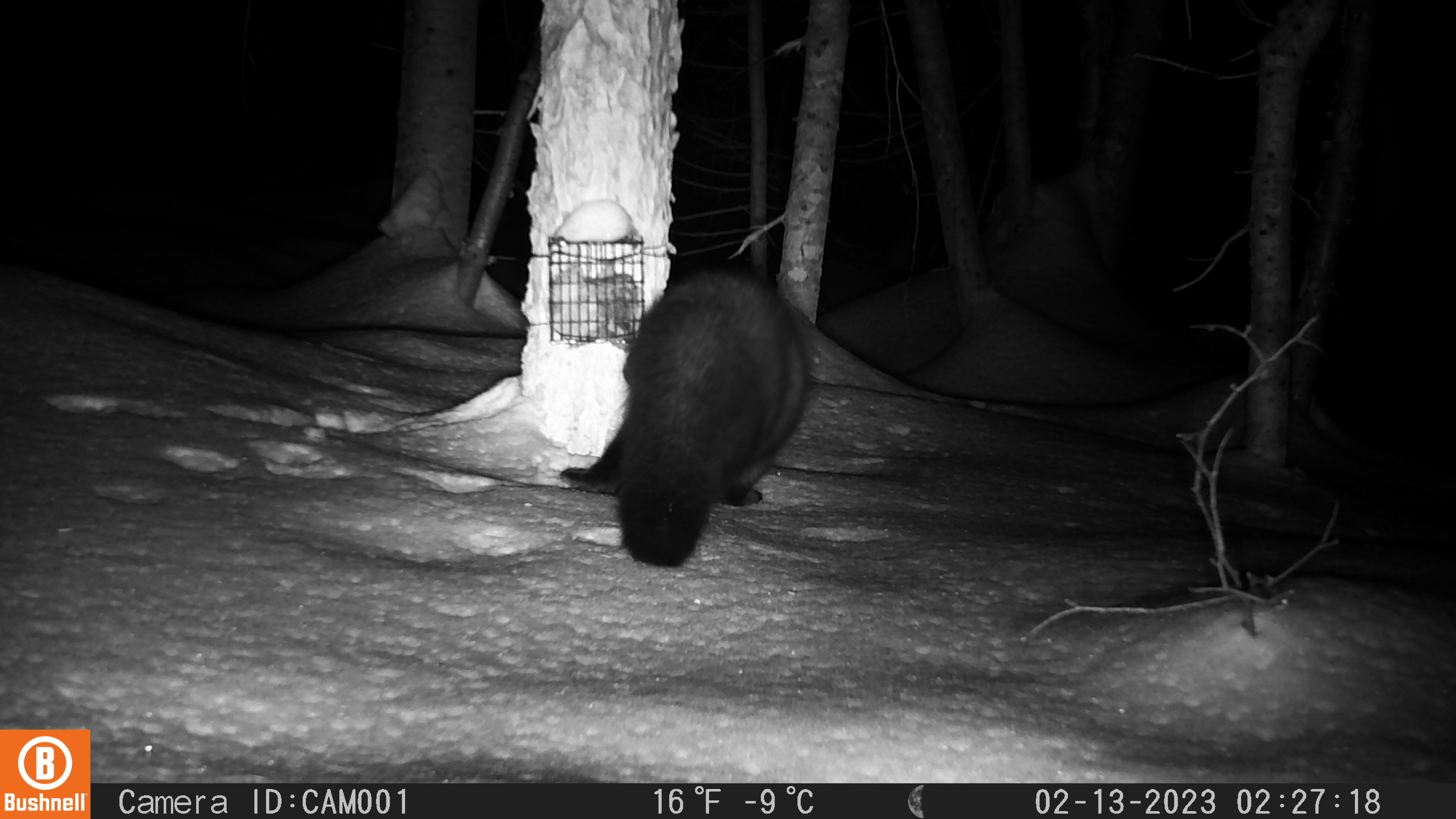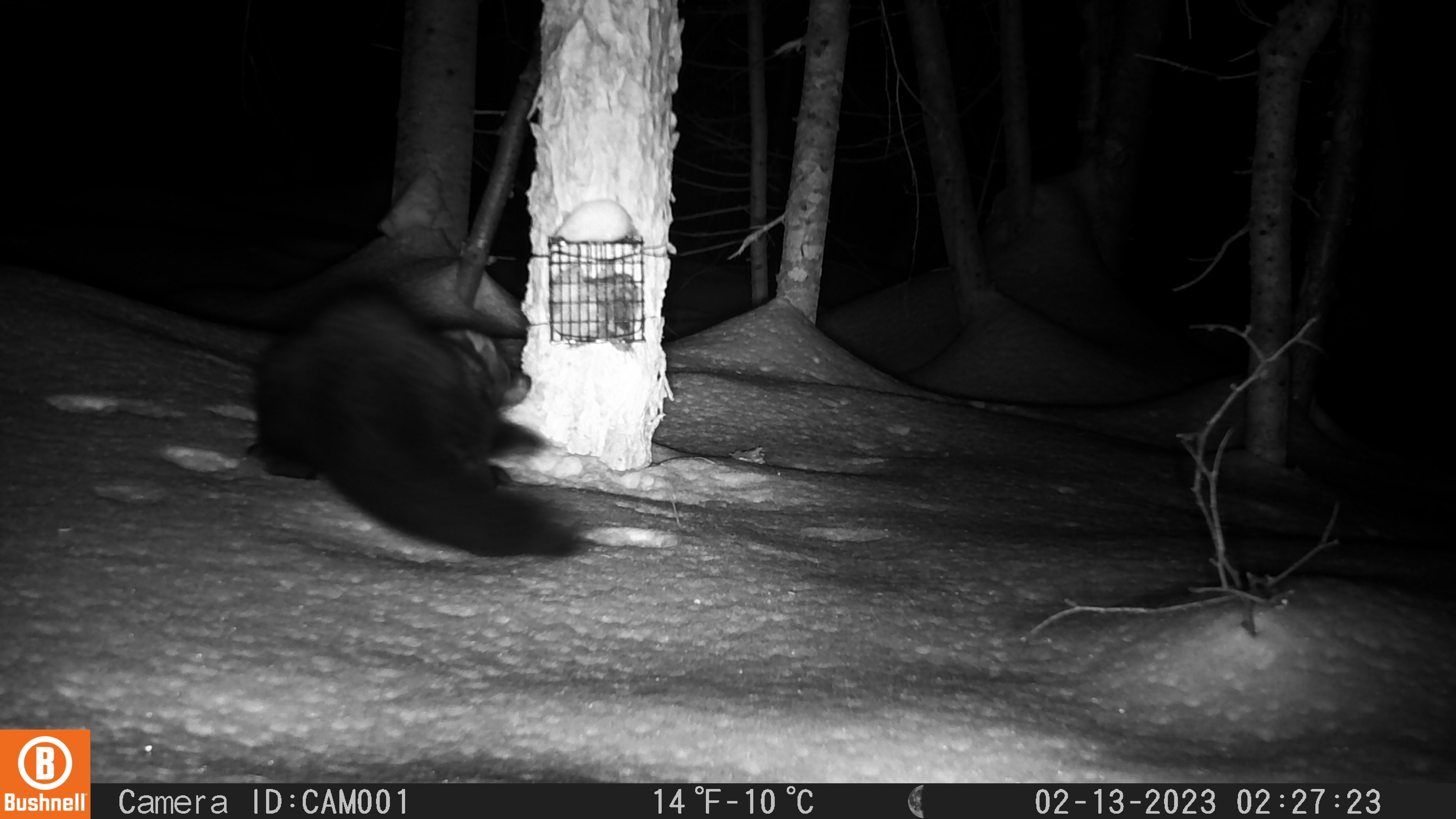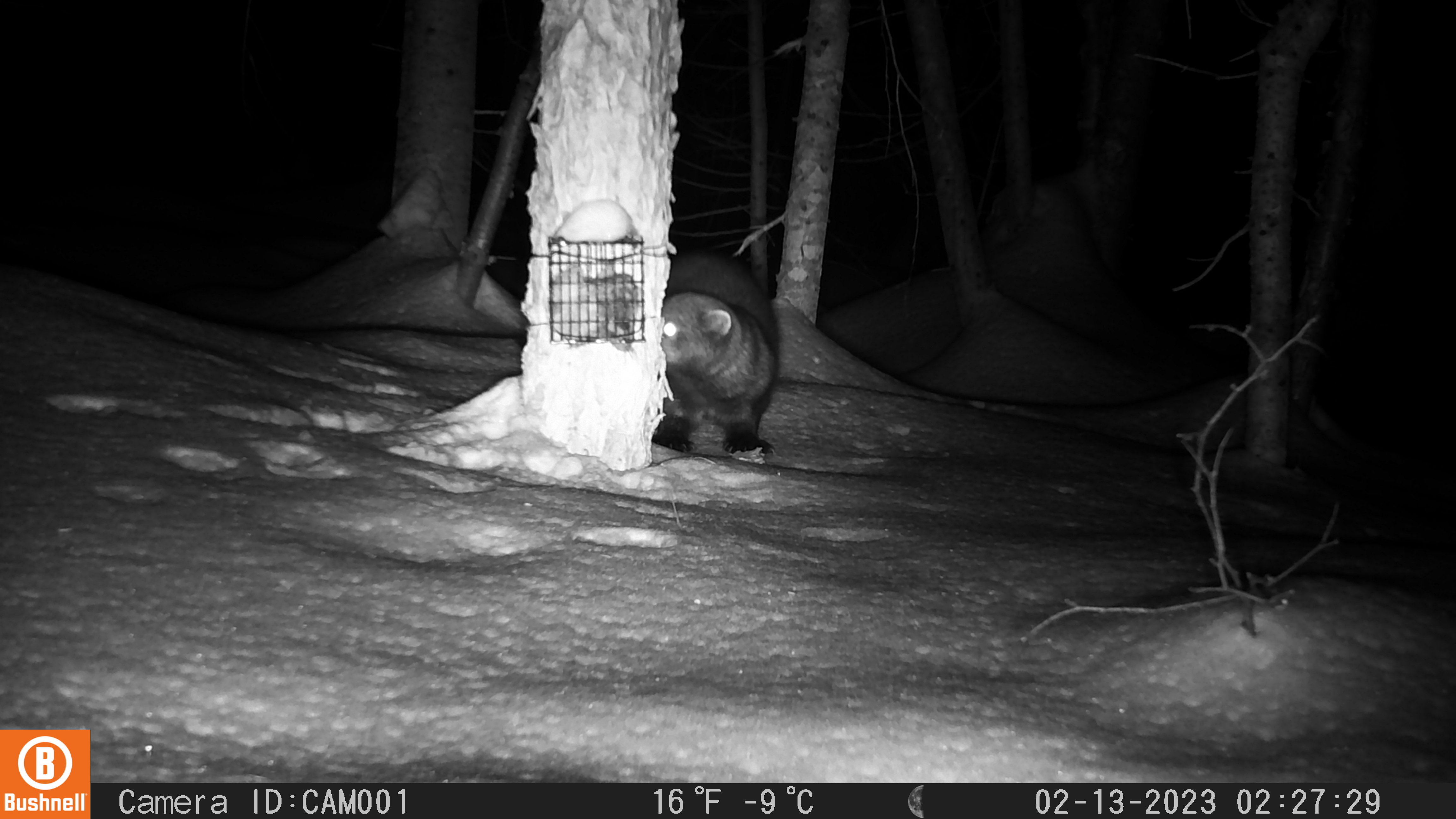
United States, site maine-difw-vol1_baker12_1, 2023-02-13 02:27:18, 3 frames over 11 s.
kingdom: Animalia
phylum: Chordata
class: Mammalia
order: Carnivora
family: Mustelidae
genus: Pekania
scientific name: Pekania pennanti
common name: fisher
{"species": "fisher (Pekania pennanti)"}